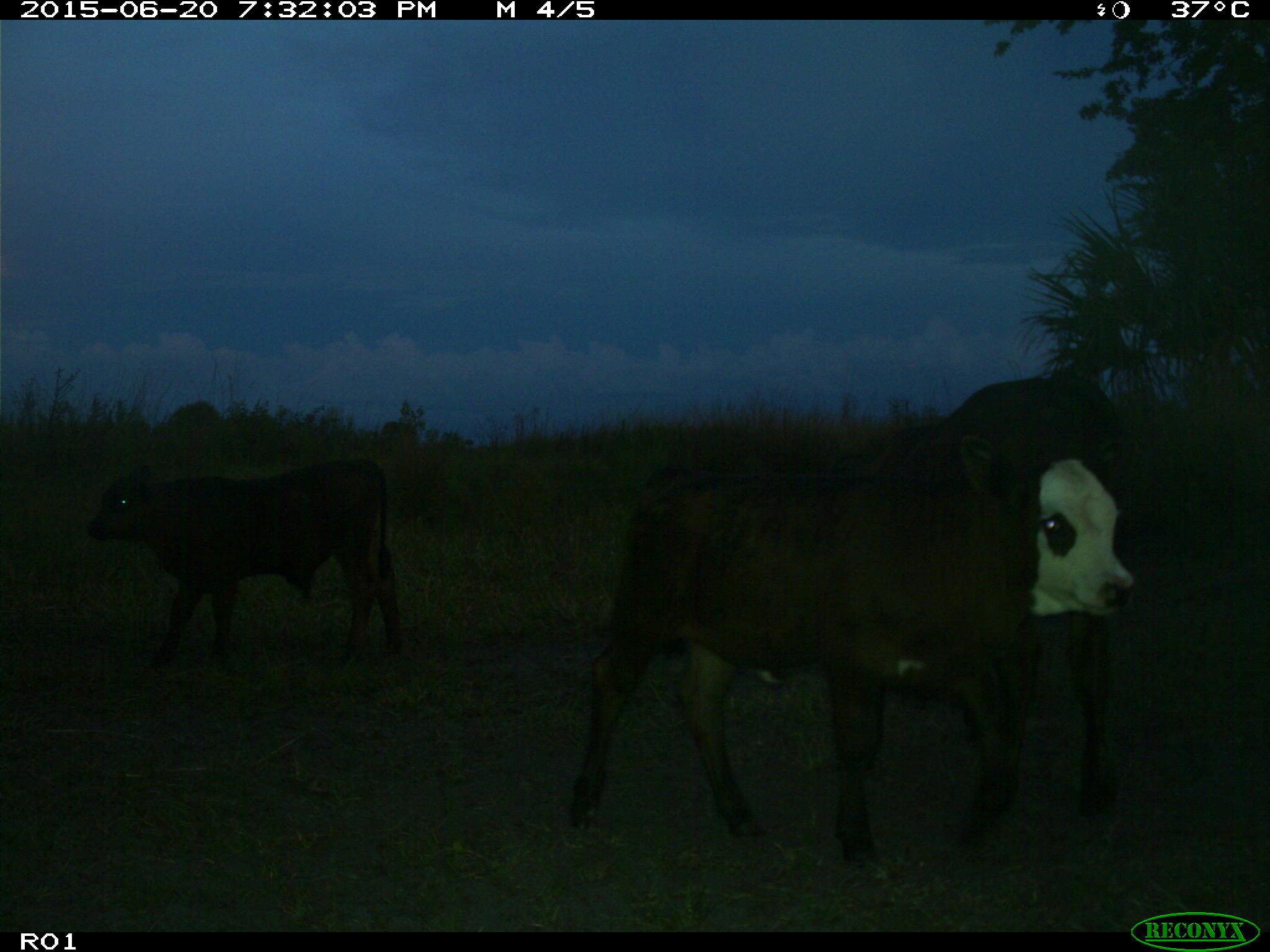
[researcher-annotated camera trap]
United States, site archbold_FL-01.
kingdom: Animalia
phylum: Chordata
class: Mammalia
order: Artiodactyla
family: Bovidae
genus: Bos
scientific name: Bos taurus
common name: domestic cow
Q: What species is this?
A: Bos taurus (domestic cow).